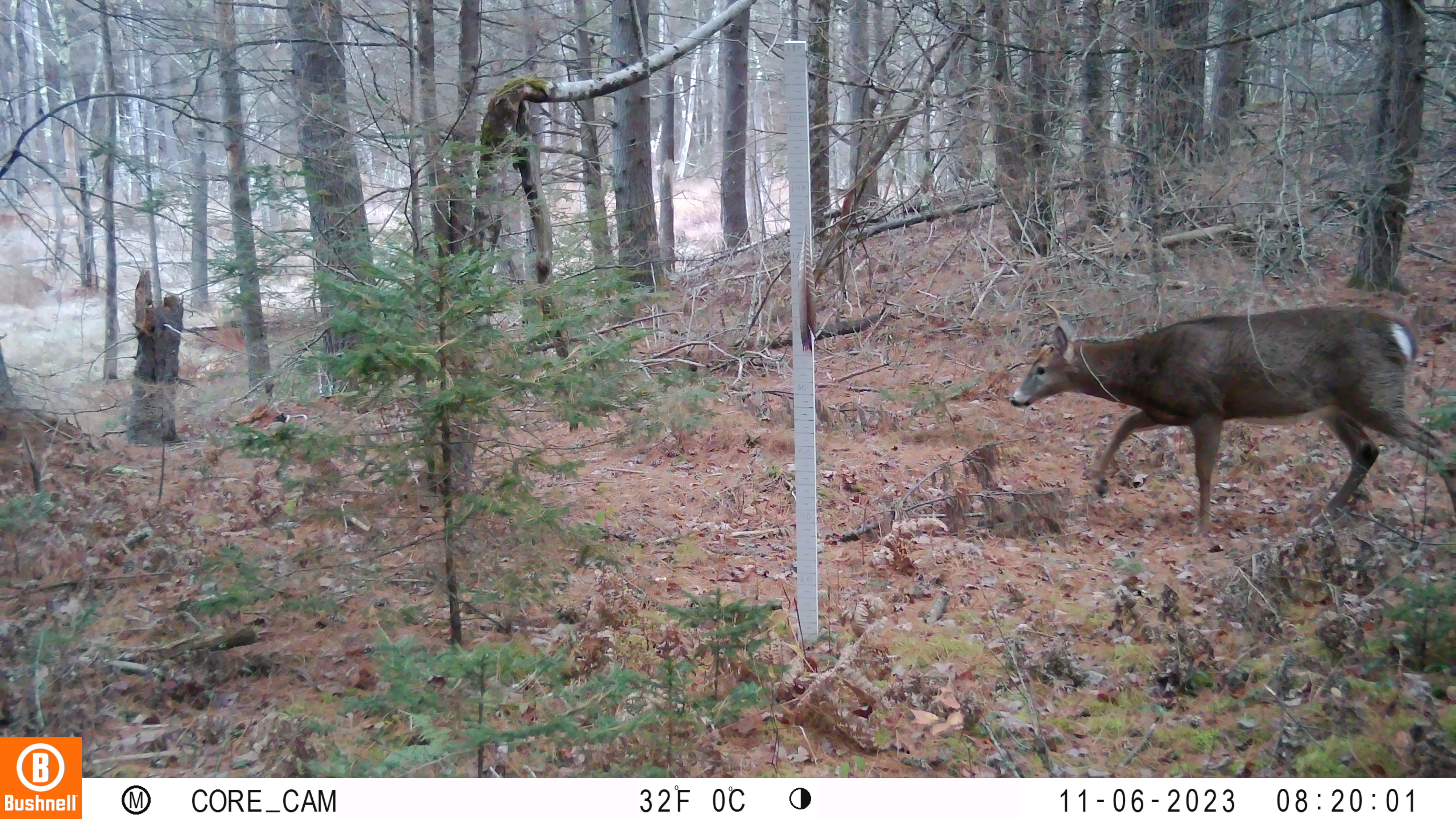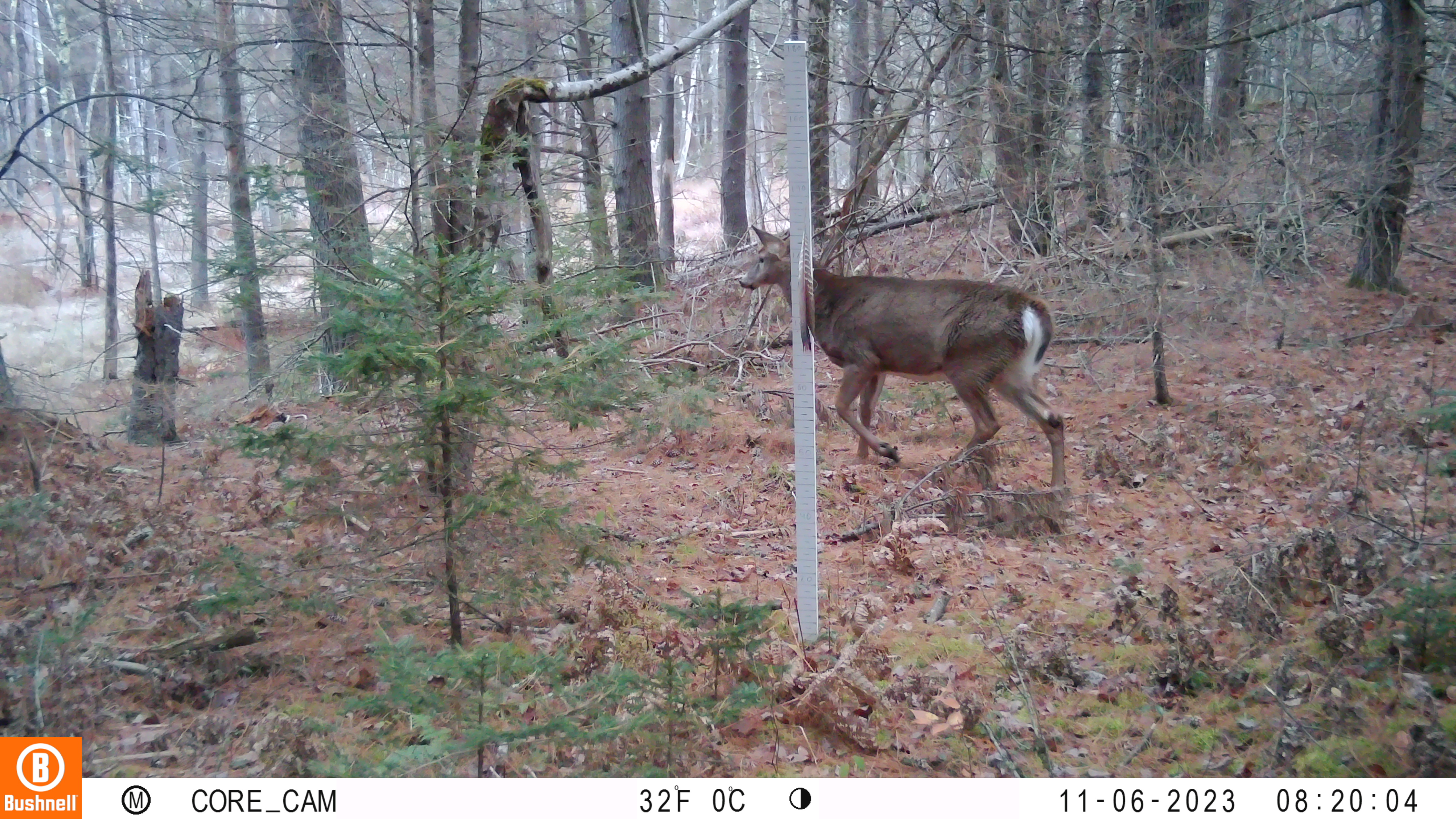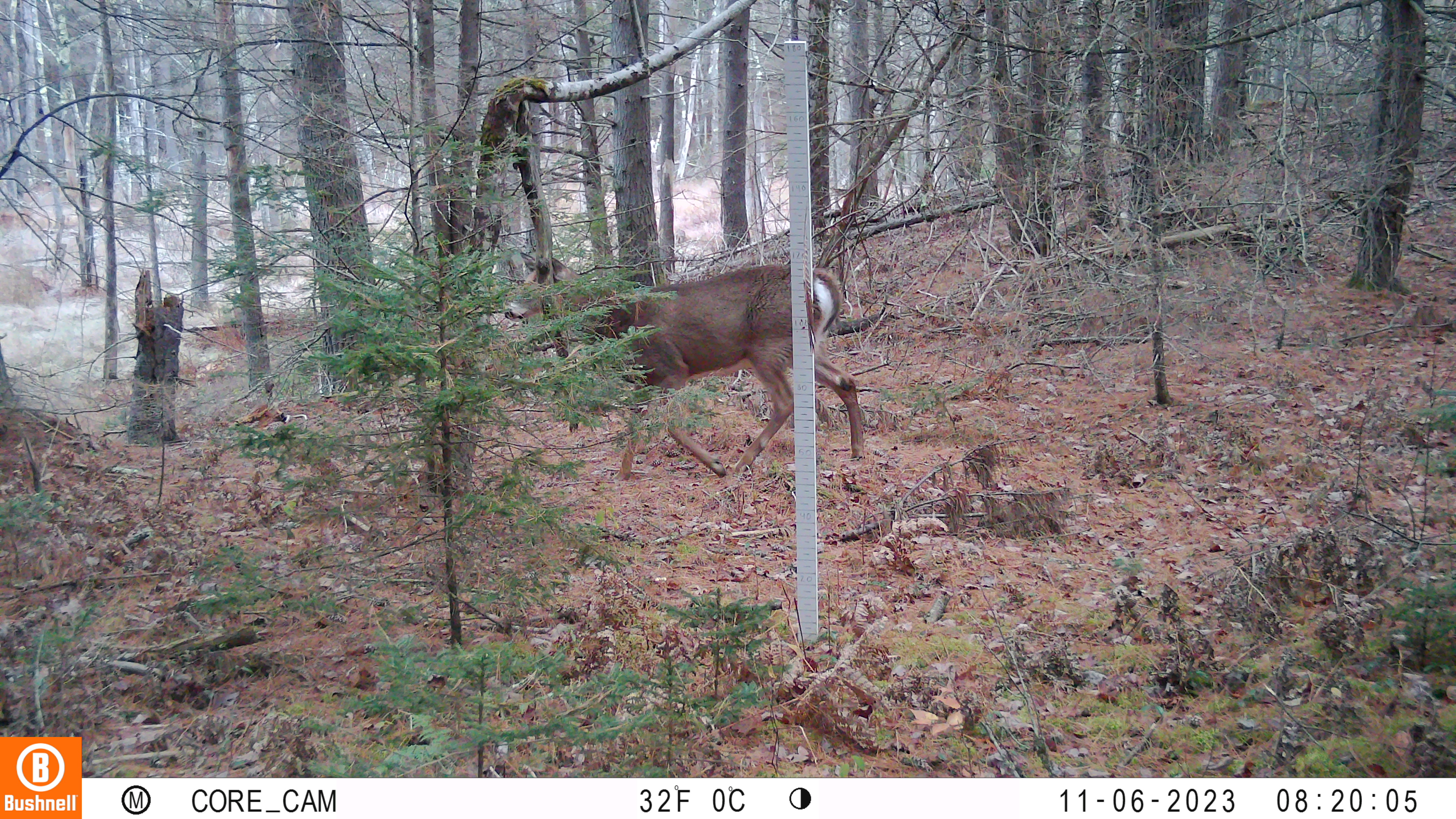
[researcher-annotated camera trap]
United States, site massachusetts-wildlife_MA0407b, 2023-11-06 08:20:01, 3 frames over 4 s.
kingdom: Animalia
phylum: Chordata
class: Mammalia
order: Artiodactyla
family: Cervidae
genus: Odocoileus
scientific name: Odocoileus virginianus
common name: white-tailed deer